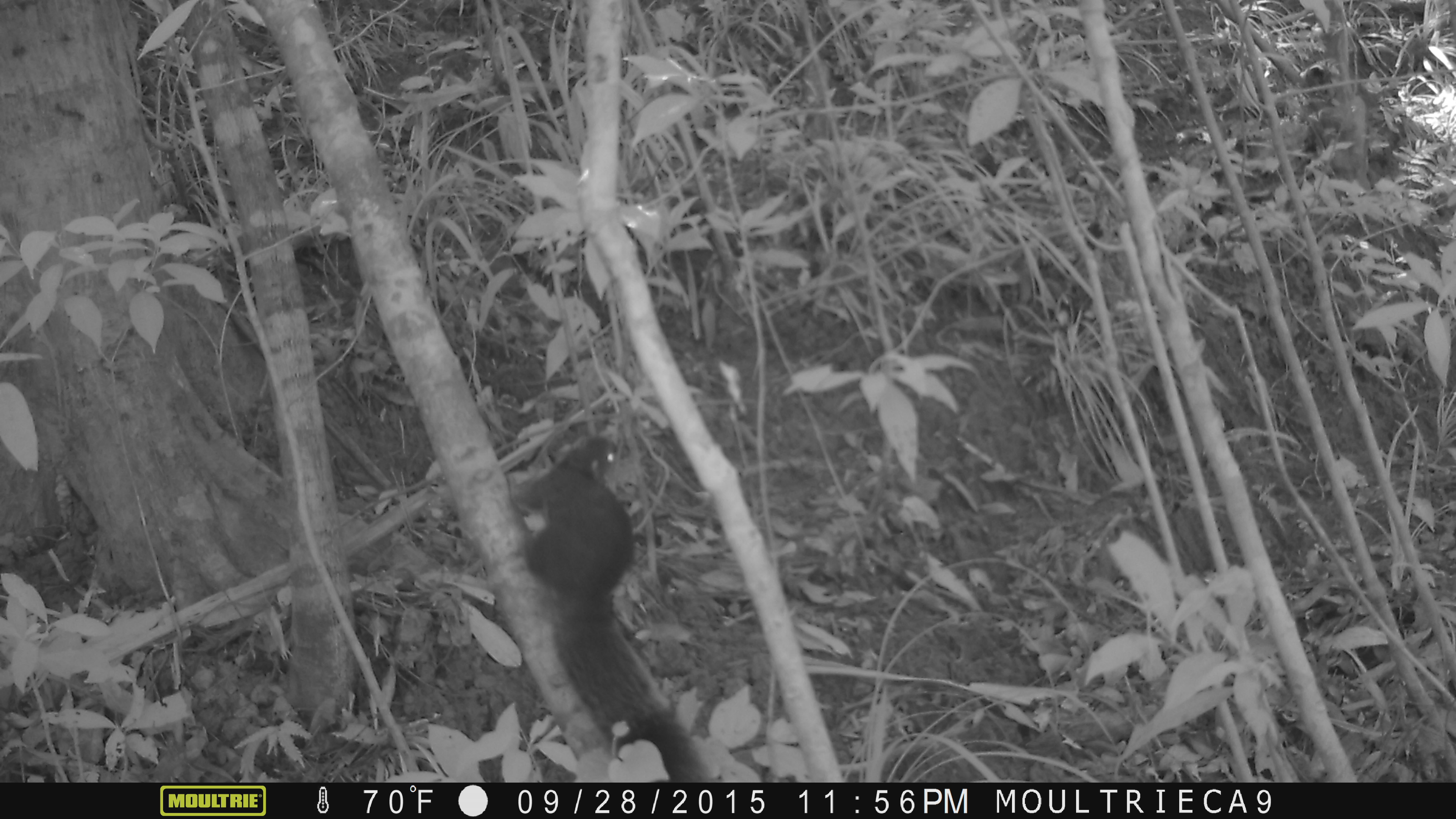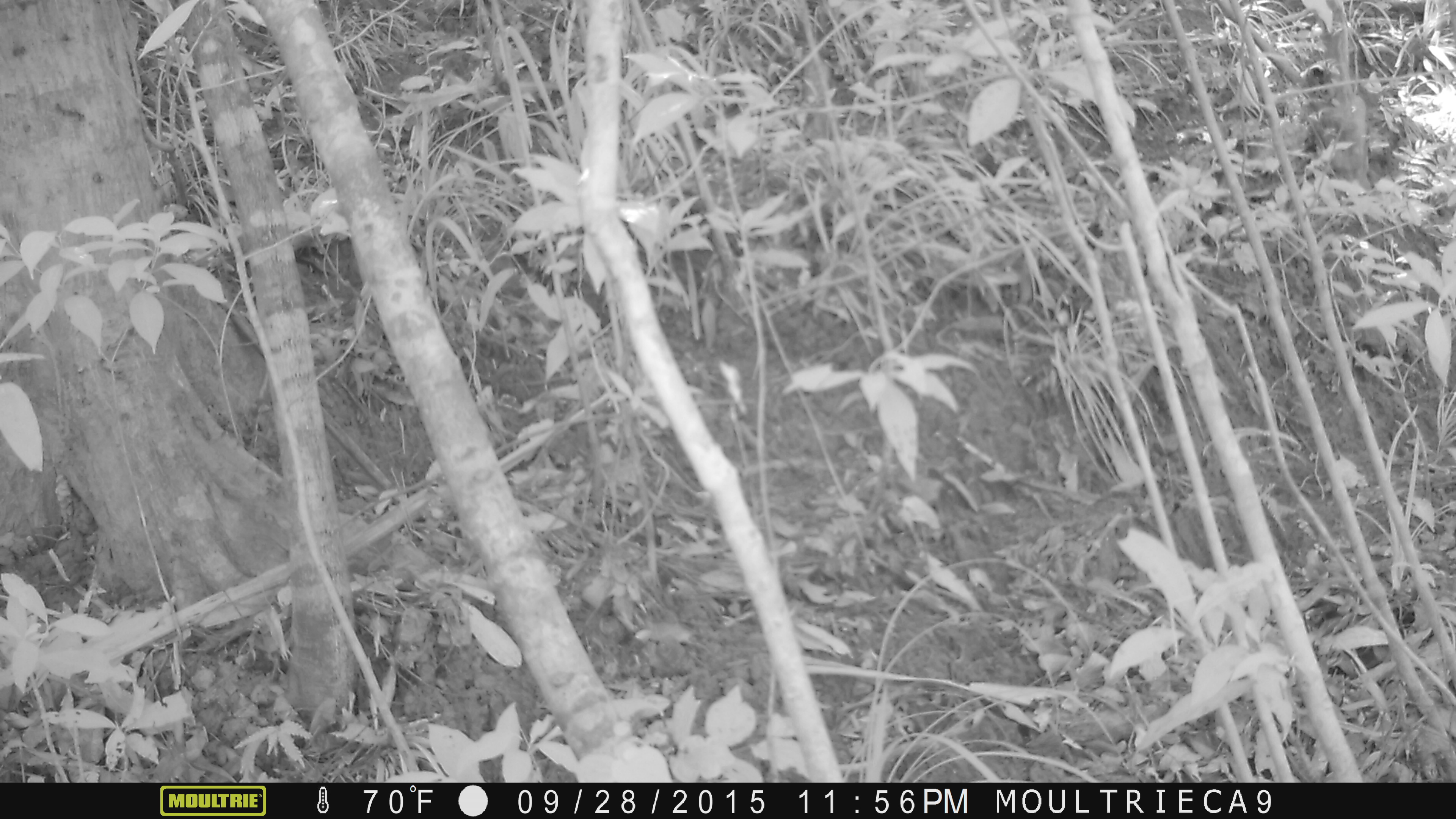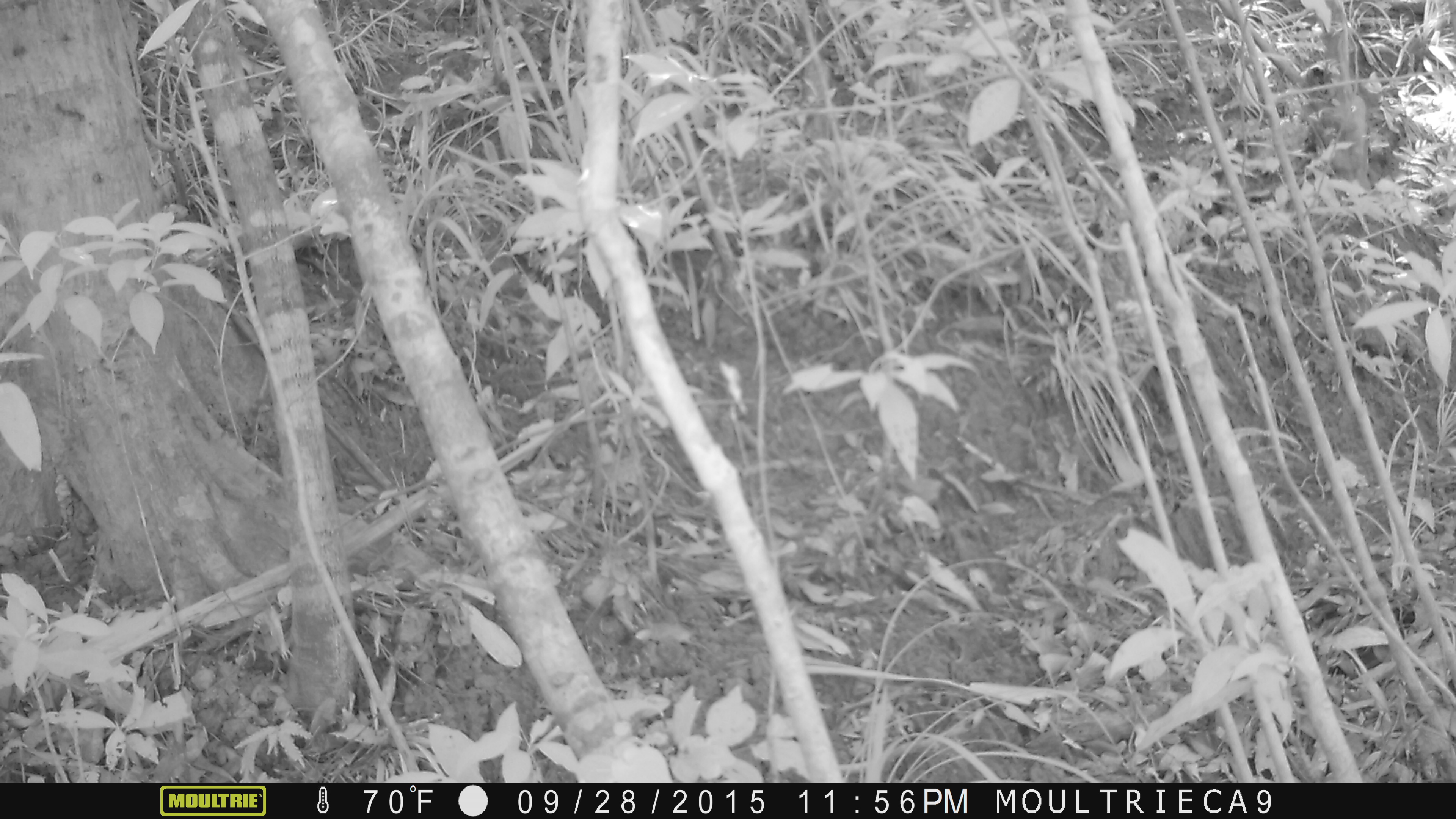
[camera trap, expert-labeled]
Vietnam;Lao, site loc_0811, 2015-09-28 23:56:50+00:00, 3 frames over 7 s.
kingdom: Animalia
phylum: Chordata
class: Mammalia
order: Rodentia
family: Sciuridae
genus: Sciurus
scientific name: Sciurus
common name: squirrel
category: unidentified squirrel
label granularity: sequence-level